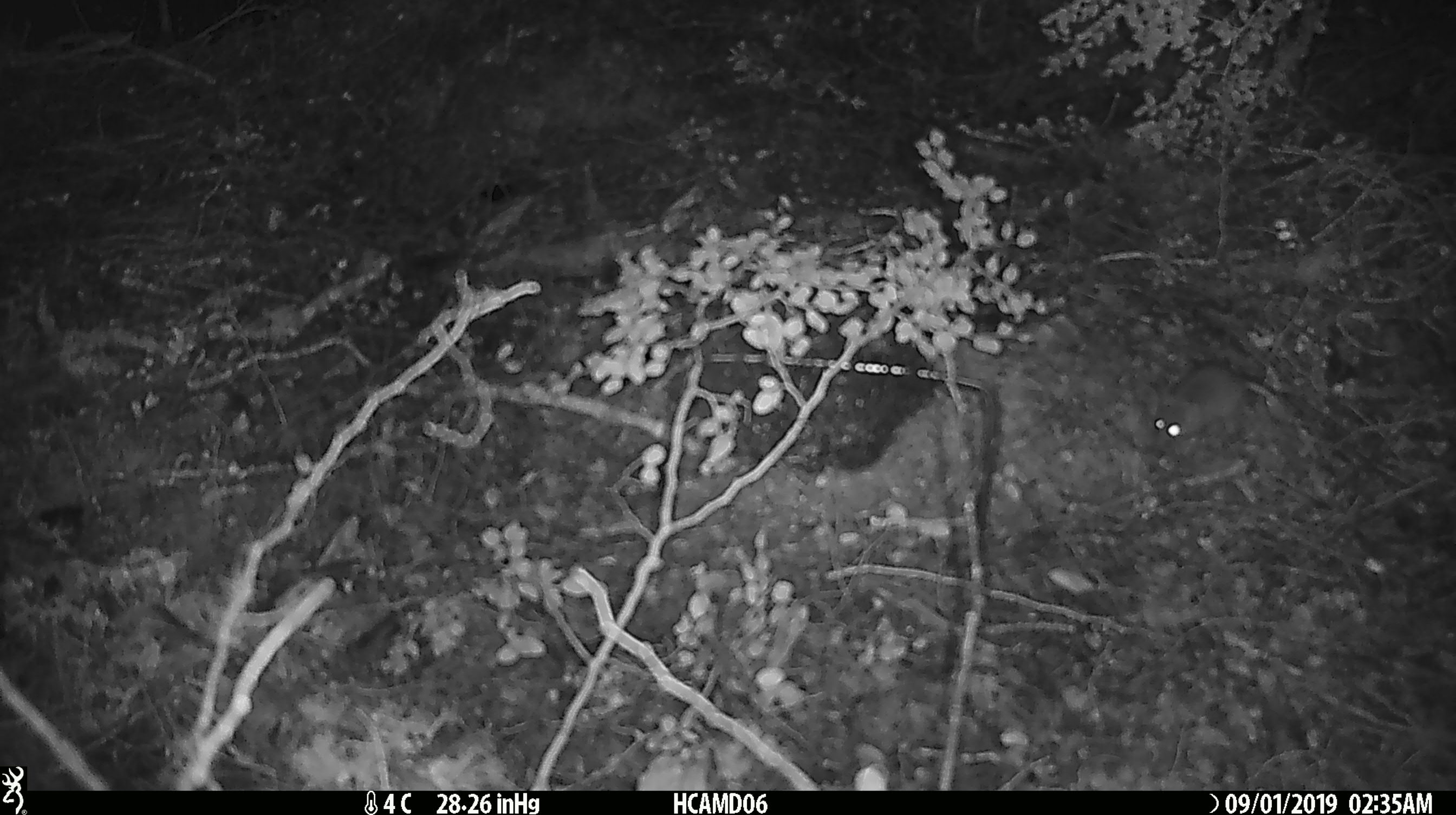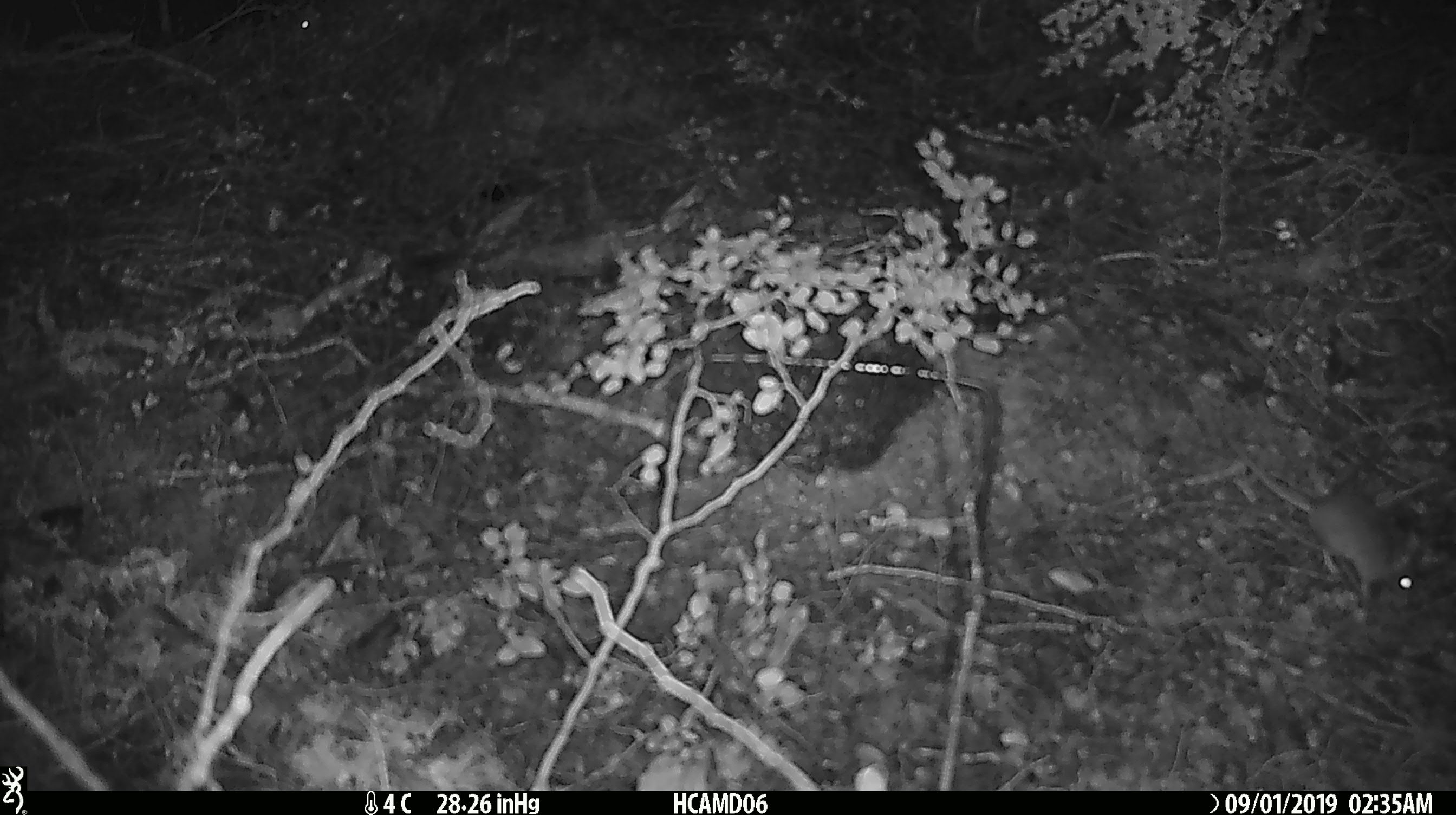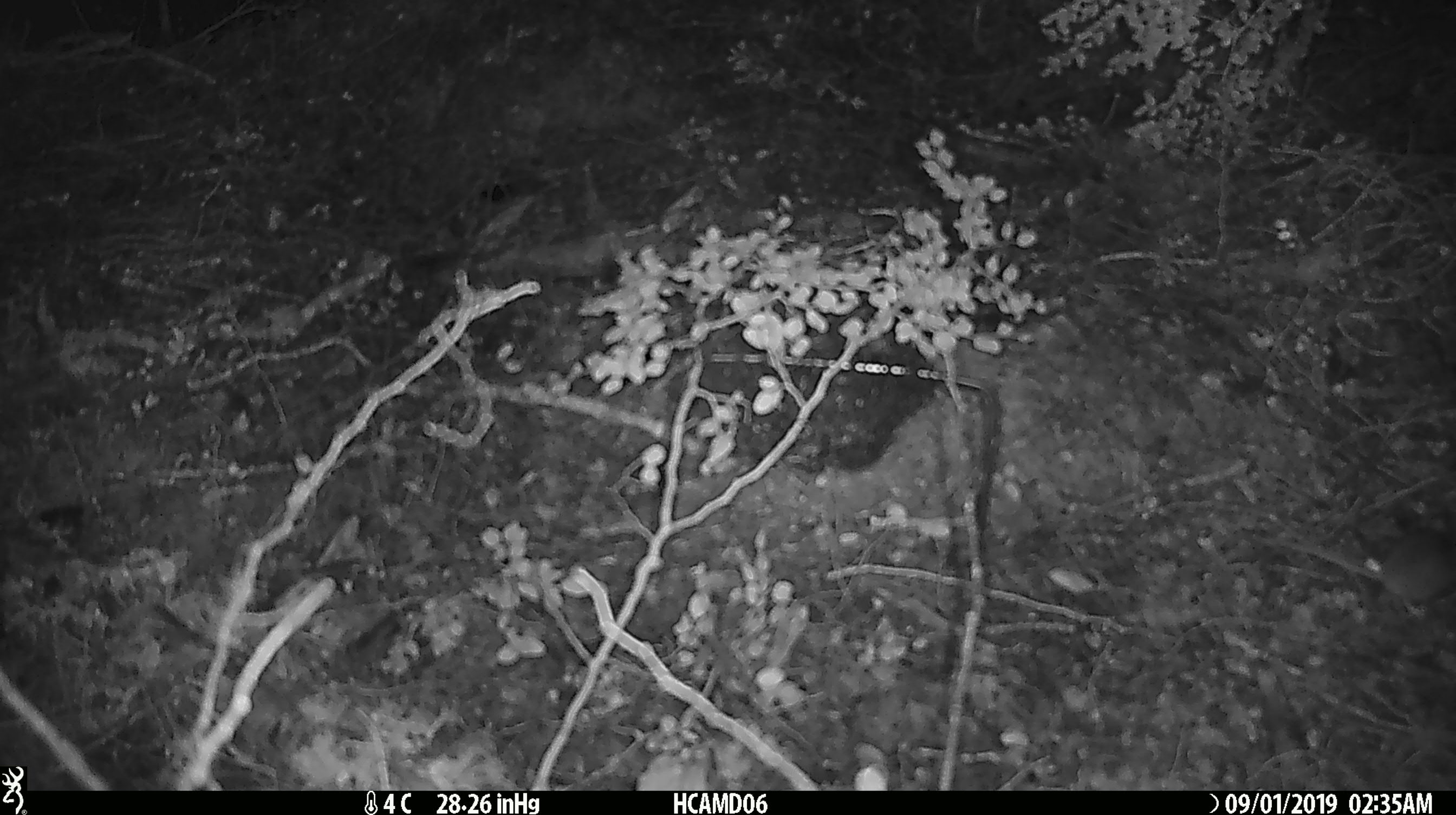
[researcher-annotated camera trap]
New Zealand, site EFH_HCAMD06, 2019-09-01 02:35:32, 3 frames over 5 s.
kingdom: Animalia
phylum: Chordata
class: Mammalia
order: Rodentia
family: Muridae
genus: Mus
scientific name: Mus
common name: mouse